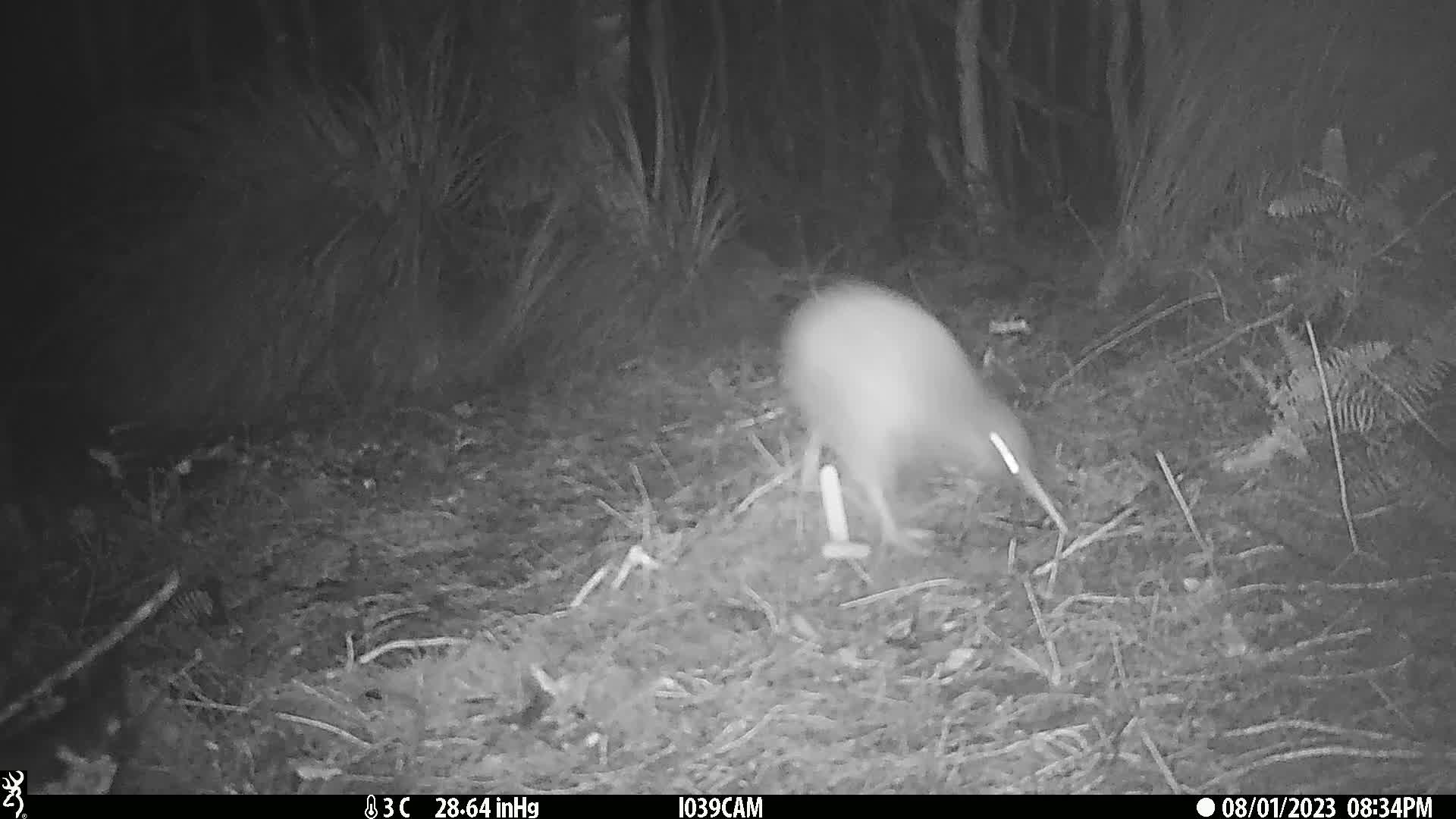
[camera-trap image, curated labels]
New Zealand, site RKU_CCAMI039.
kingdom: Animalia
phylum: Chordata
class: Aves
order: Apterygiformes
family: Apterygidae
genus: Apteryx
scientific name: Apteryx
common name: kiwi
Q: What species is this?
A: Kiwi (Apteryx).